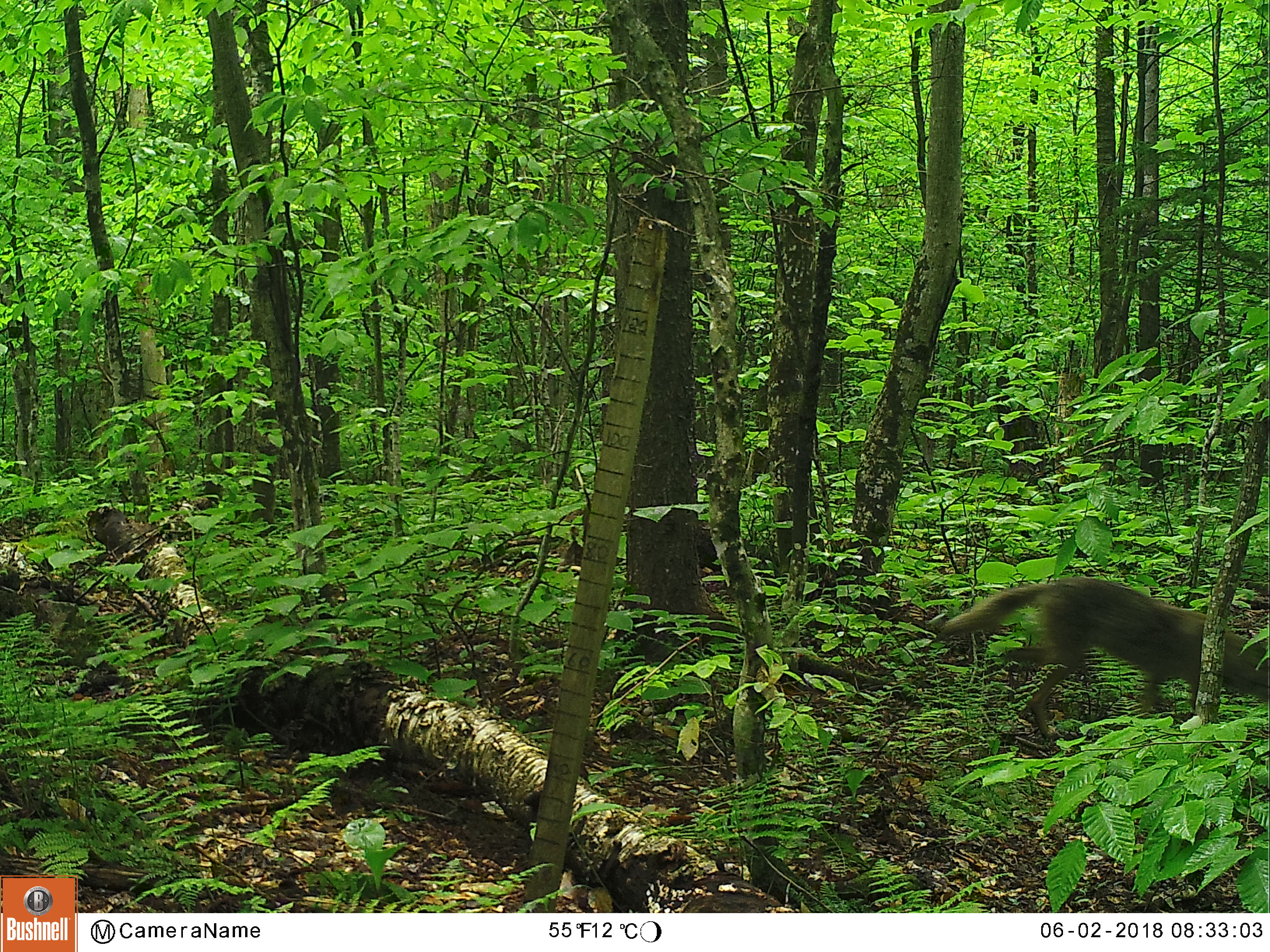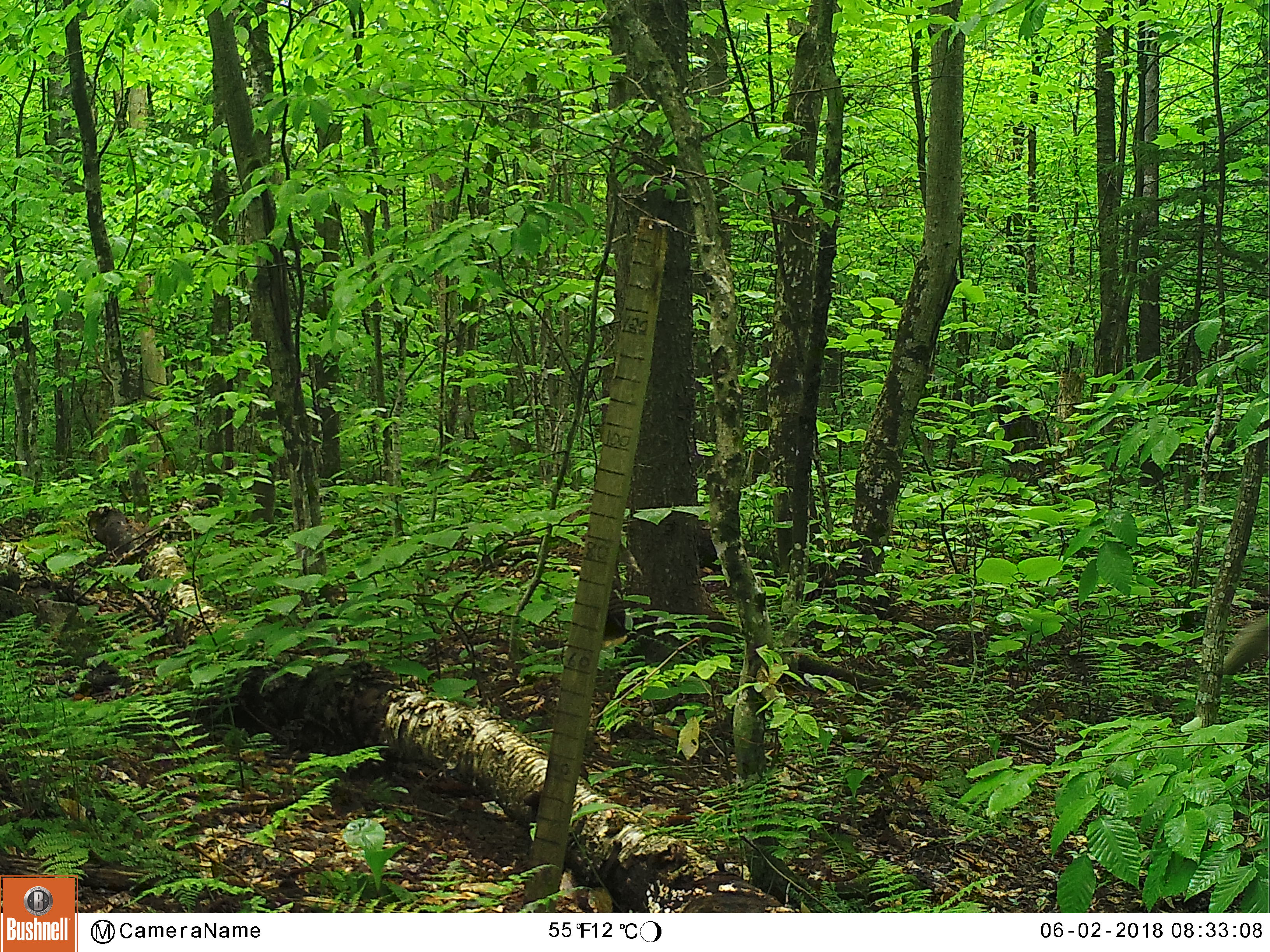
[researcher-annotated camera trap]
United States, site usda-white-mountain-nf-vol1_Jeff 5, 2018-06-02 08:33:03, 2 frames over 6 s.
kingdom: Animalia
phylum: Chordata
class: Mammalia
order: Carnivora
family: Canidae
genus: Canis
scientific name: Canis latrans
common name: coyote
Coyote (Canis latrans).